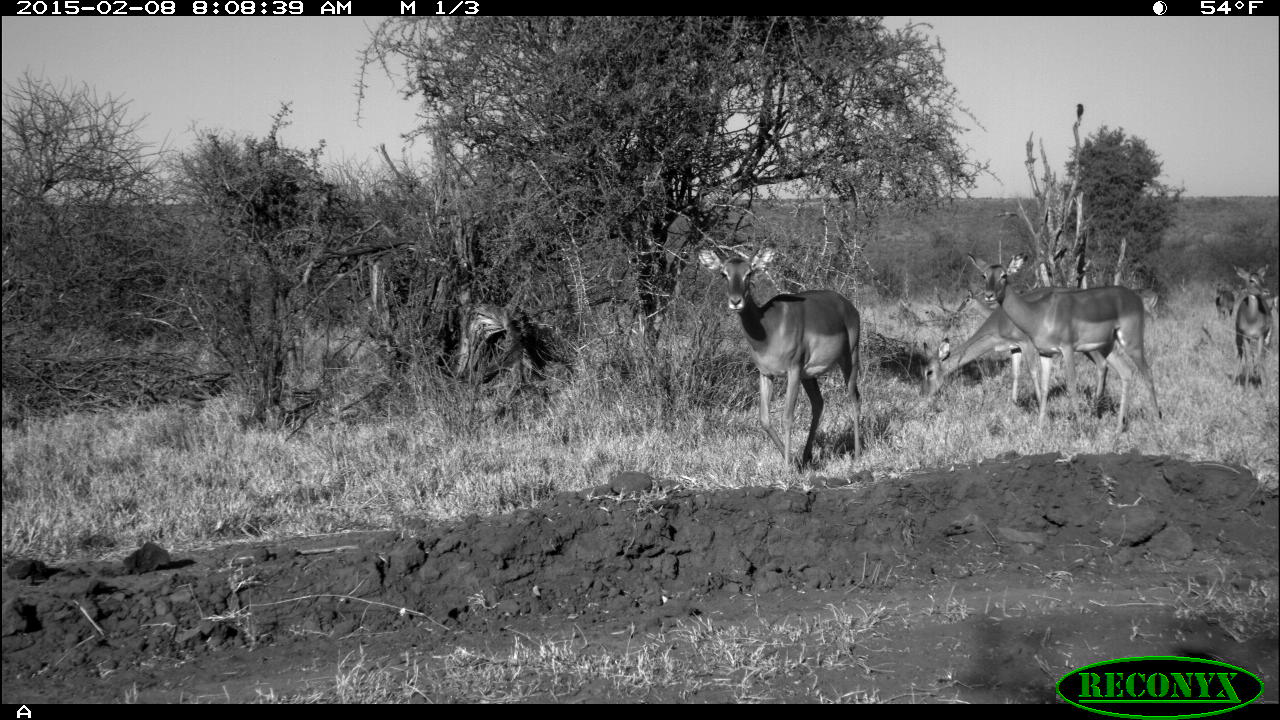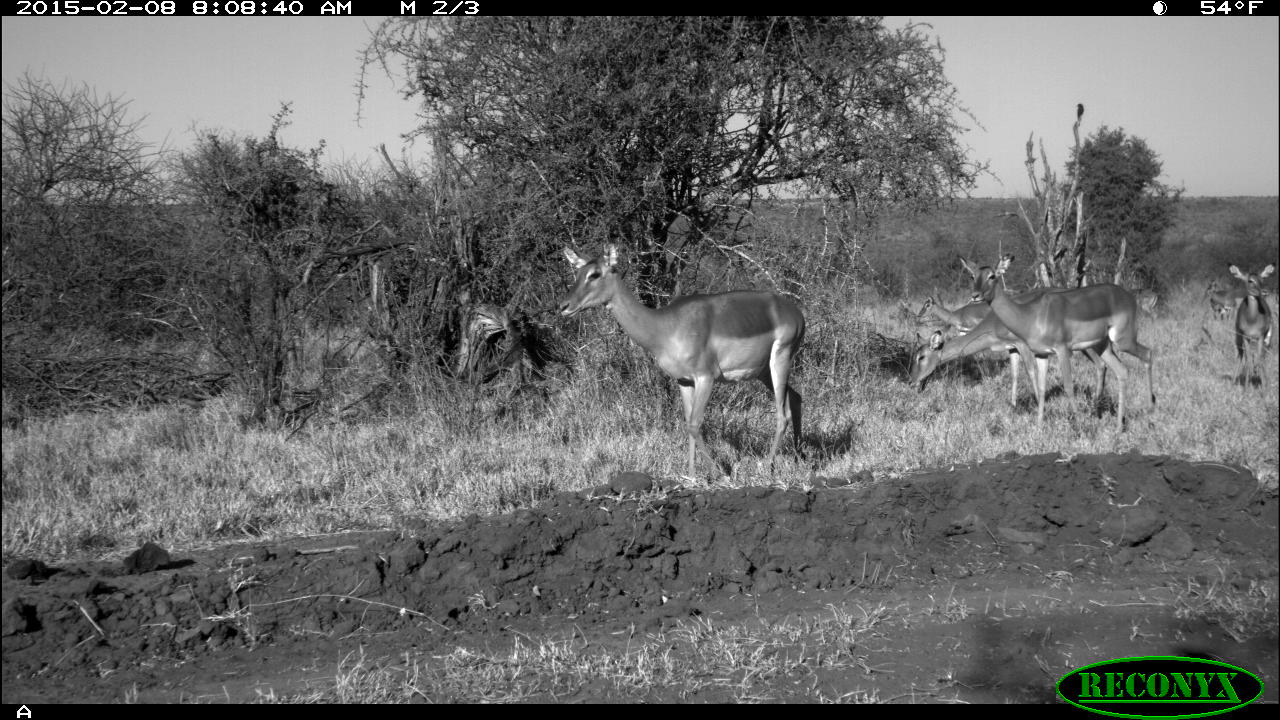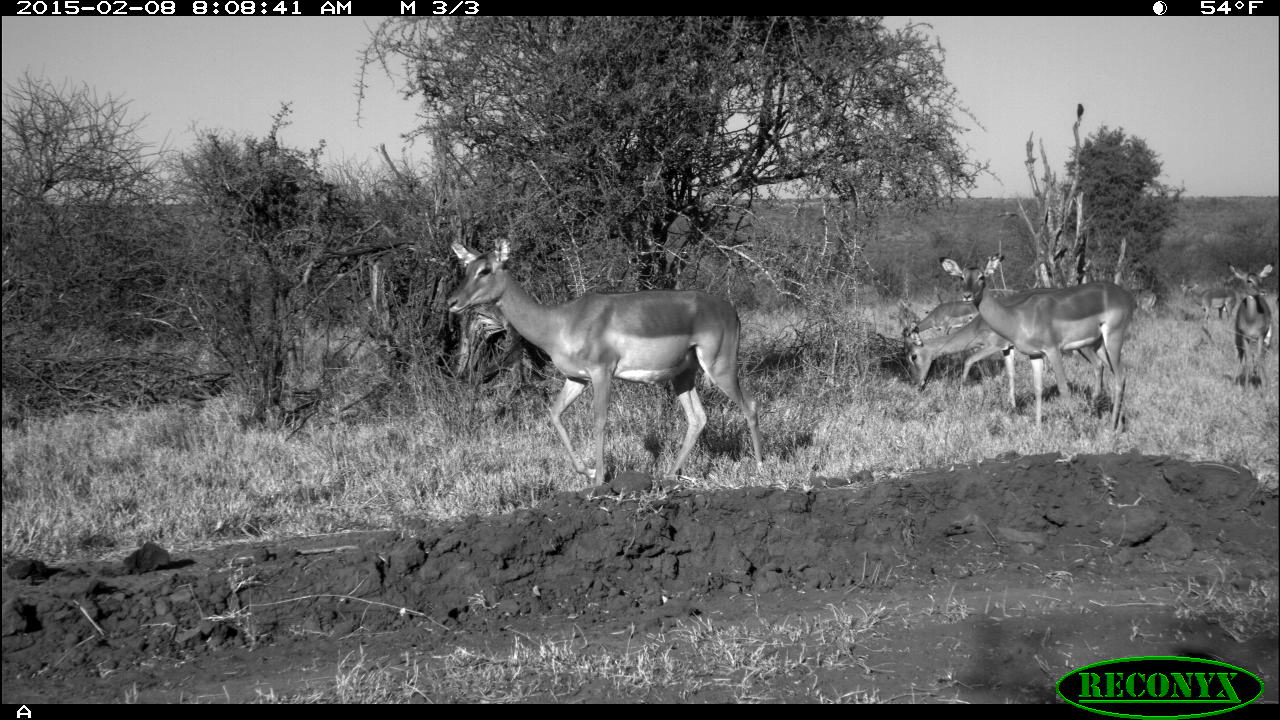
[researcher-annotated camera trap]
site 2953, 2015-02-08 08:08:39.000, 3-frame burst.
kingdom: Animalia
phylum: Chordata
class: Mammalia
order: Artiodactyla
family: Bovidae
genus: Aepyceros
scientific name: Aepyceros melampus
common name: impala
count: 9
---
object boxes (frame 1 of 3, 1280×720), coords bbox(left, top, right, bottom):
aepyceros melampus: bbox(965, 250, 1164, 437); bbox(711, 247, 861, 471); bbox(921, 291, 1127, 415); bbox(1231, 262, 1272, 389); bbox(1210, 278, 1234, 324); bbox(1131, 288, 1158, 324)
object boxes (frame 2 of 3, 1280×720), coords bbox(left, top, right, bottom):
aepyceros melampus: bbox(558, 243, 804, 478); bbox(956, 252, 1157, 435); bbox(908, 286, 1083, 416); bbox(1228, 262, 1272, 387); bbox(915, 293, 995, 332); bbox(1203, 284, 1246, 322); bbox(1129, 288, 1157, 321)